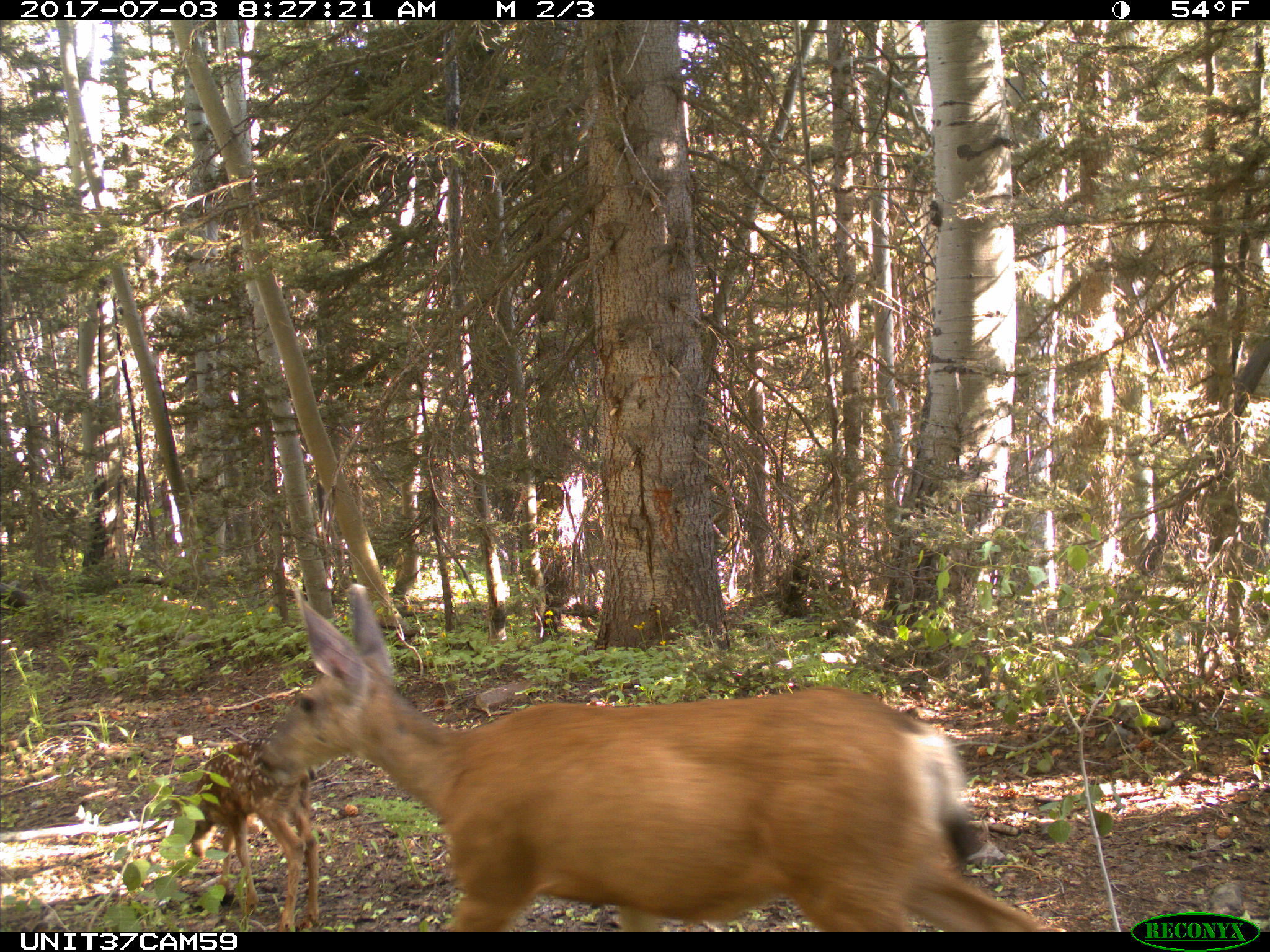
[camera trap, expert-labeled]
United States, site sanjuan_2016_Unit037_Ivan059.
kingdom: Animalia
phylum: Chordata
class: Mammalia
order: Artiodactyla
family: Cervidae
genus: Odocoileus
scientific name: Odocoileus hemionus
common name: mule deer